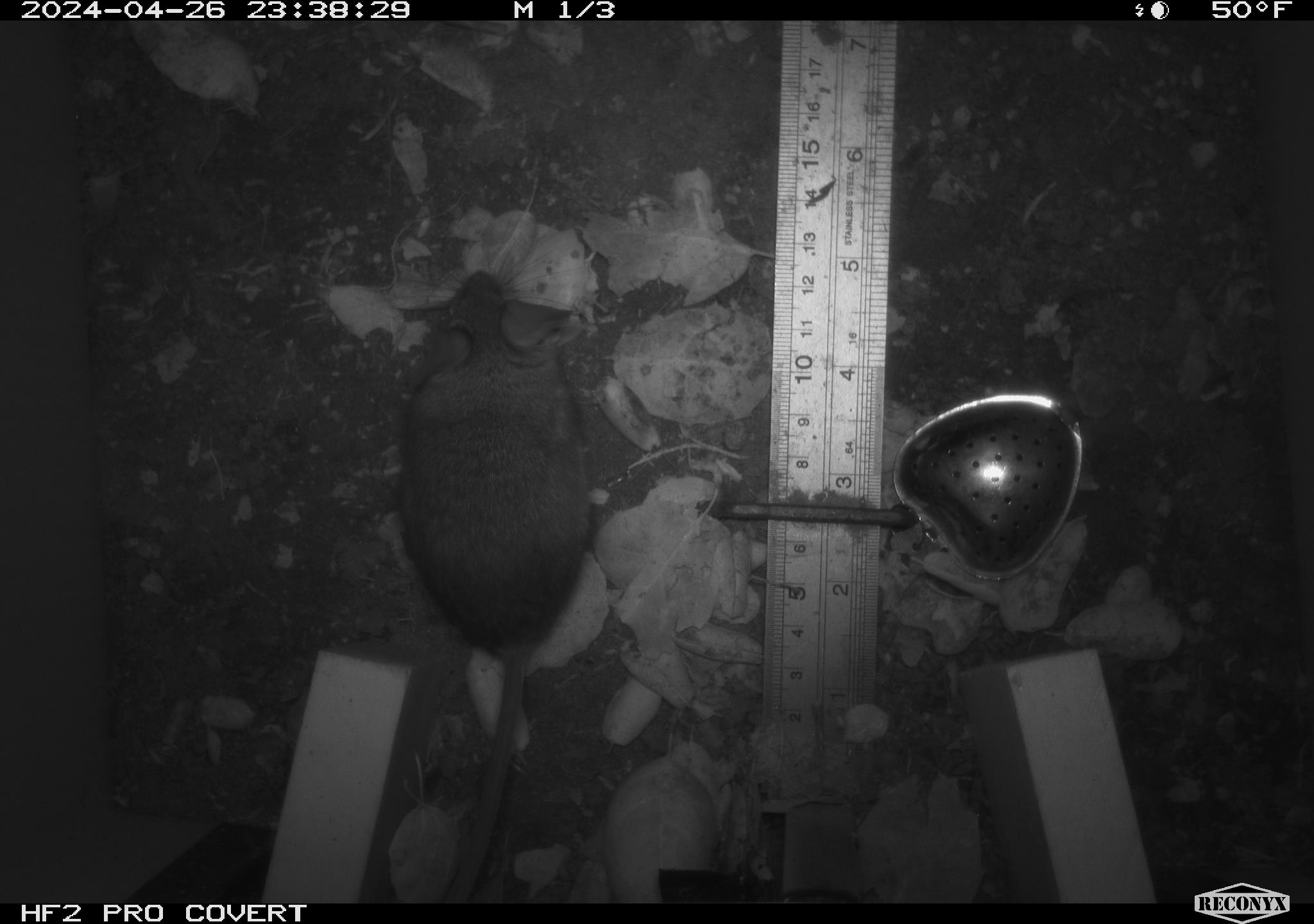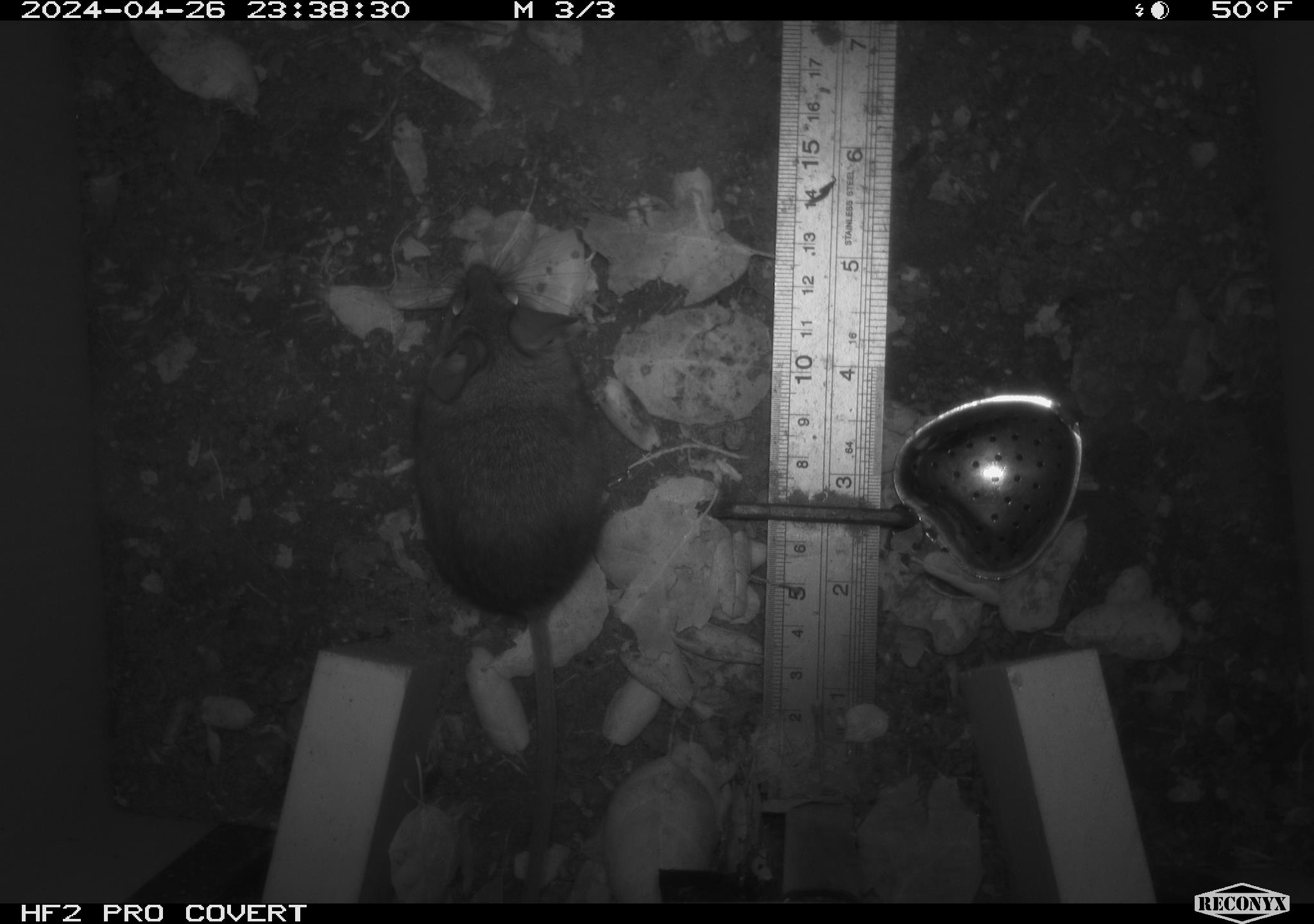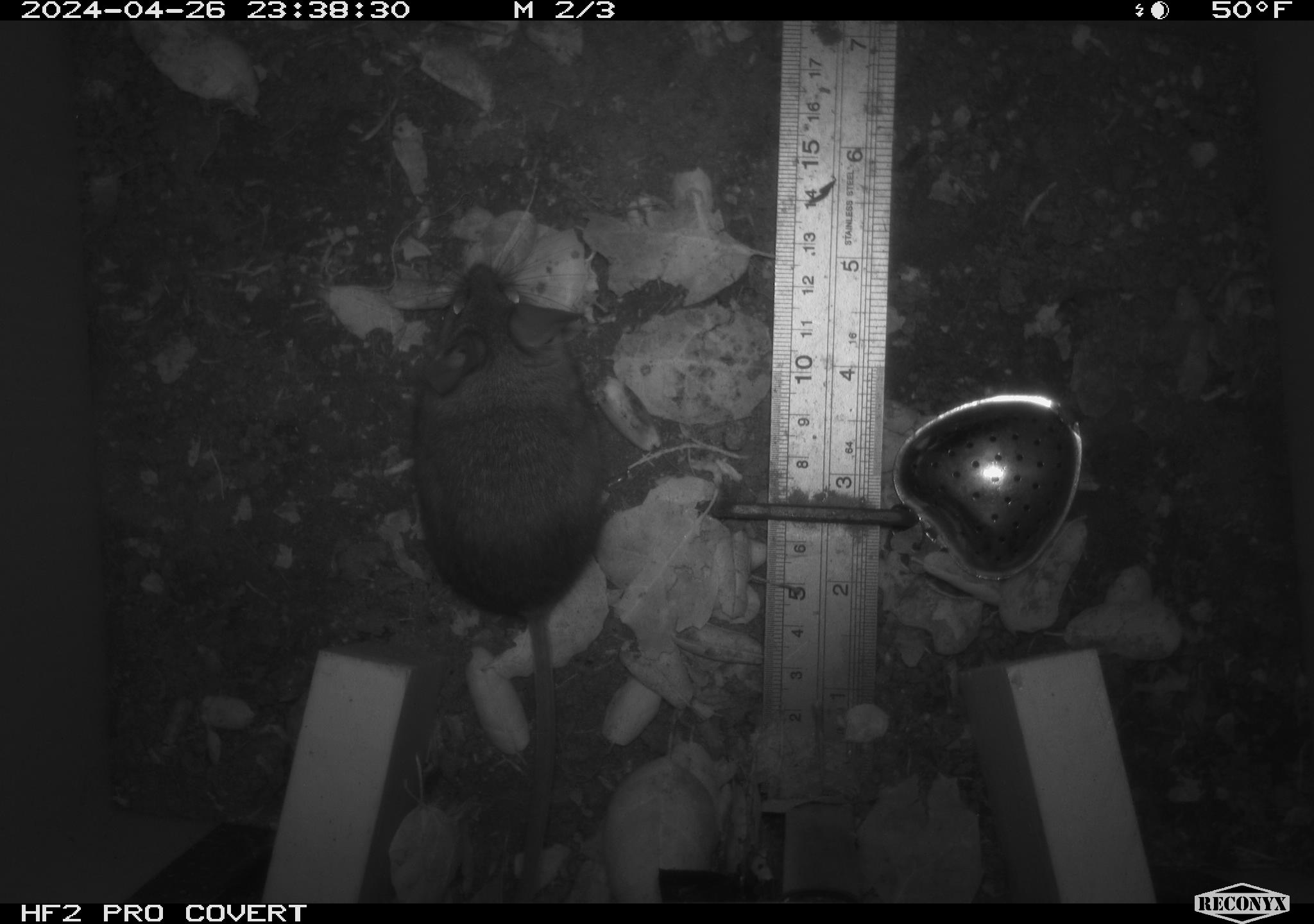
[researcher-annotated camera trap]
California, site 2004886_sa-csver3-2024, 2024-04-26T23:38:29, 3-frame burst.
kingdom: Animalia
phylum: Chordata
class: Mammalia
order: Rodentia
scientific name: Rodentia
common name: rodent